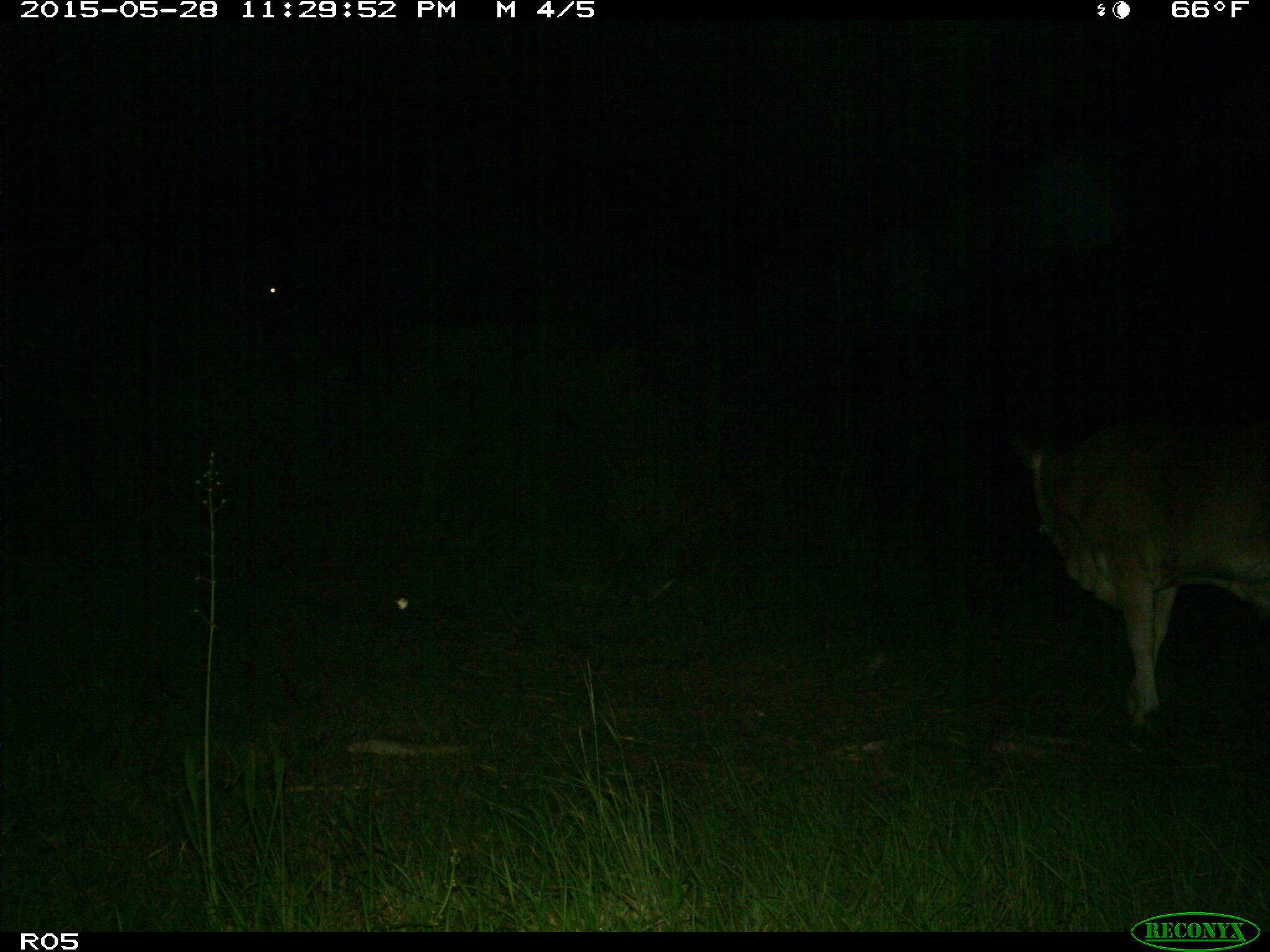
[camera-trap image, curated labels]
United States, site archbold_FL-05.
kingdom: Animalia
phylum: Chordata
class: Mammalia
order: Artiodactyla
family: Bovidae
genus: Bos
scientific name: Bos taurus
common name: domestic cow